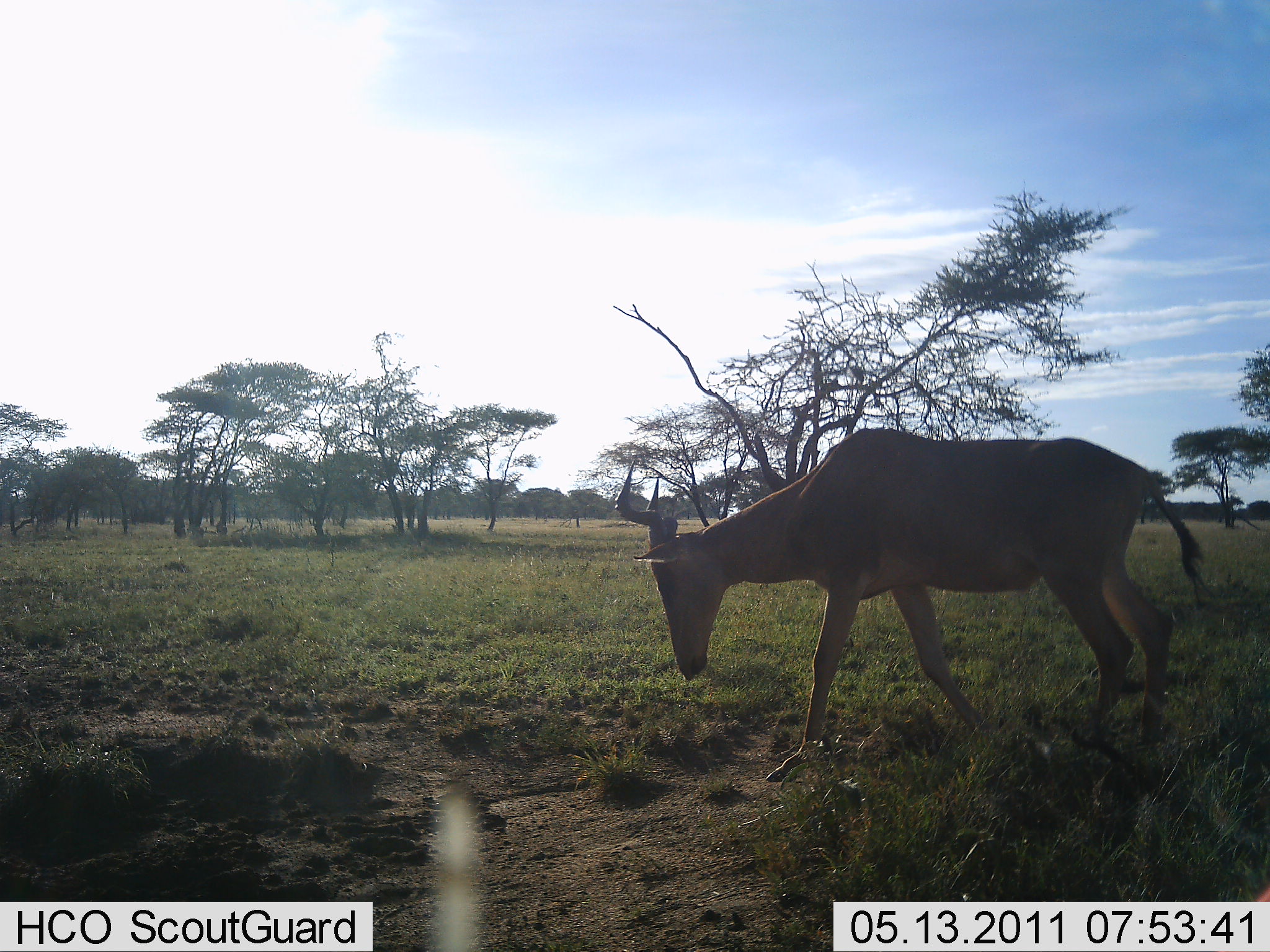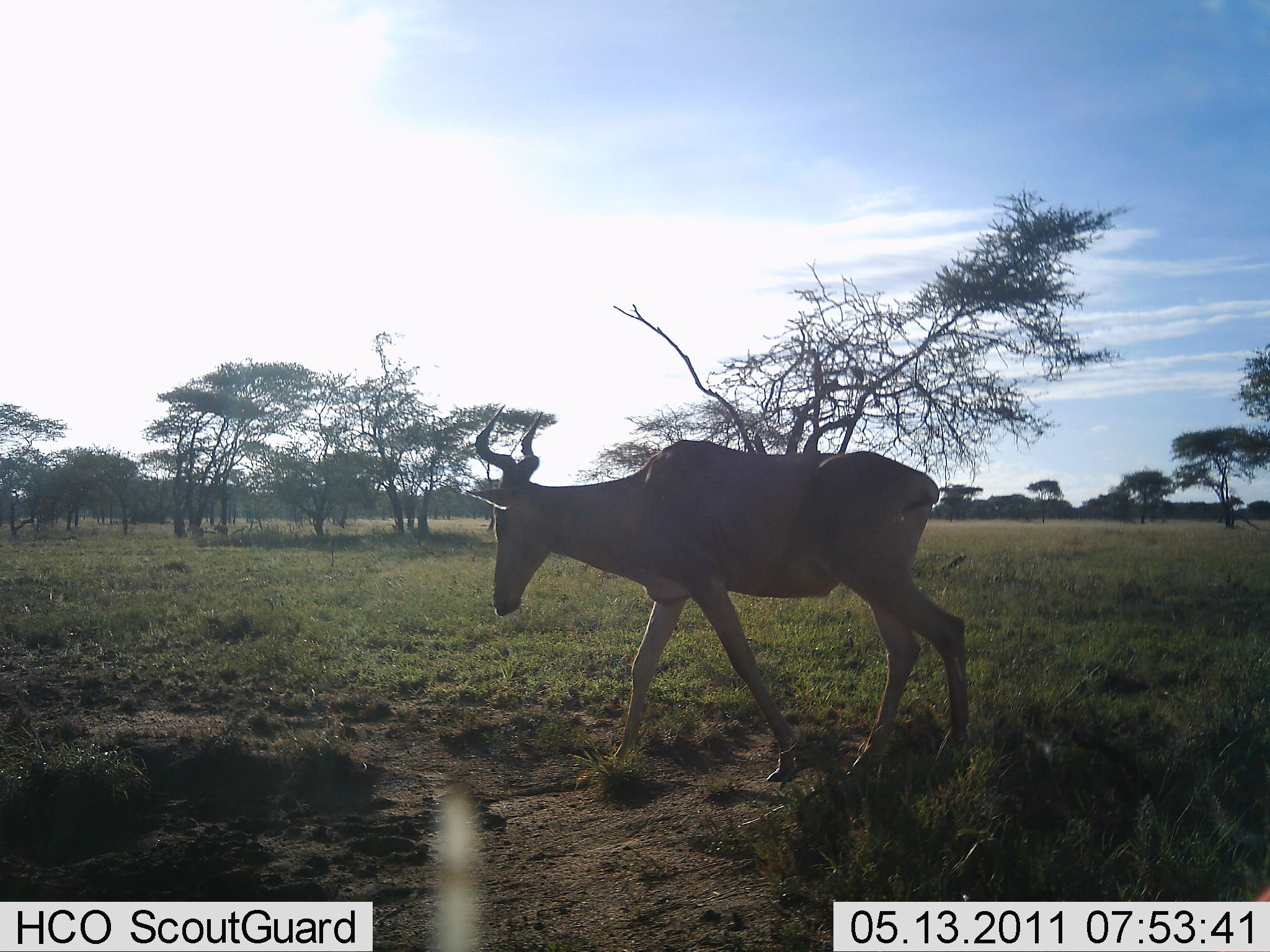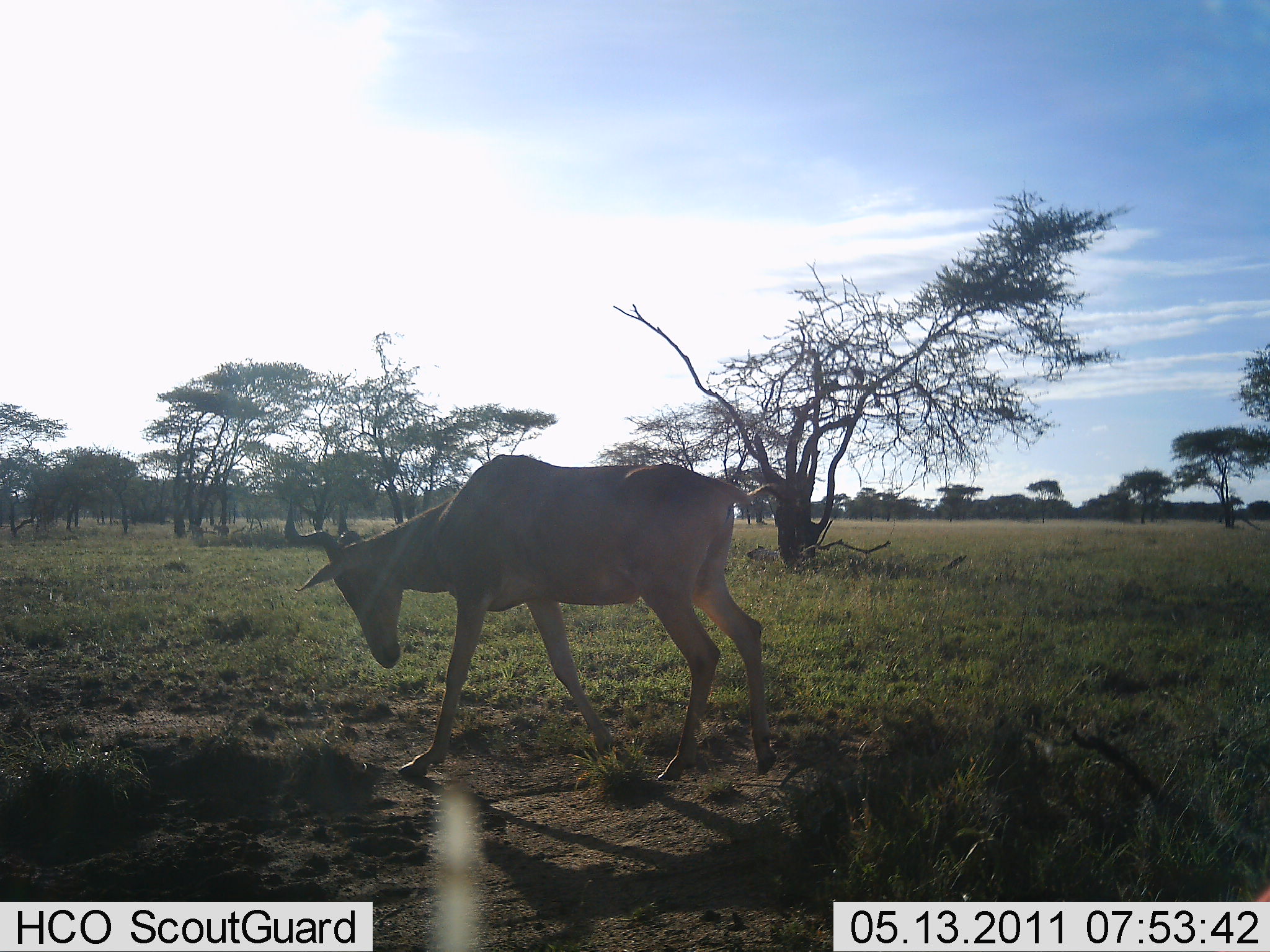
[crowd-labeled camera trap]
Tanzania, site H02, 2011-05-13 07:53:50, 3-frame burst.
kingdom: Animalia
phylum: Chordata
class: Mammalia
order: Artiodactyla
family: Bovidae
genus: Alcelaphus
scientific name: Alcelaphus buselaphus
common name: hartebeest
Hartebeest (Alcelaphus buselaphus), count 1. Behavior (volunteer vote fractions): standing 0%, resting 0%, moving 100%, interacting 0%. Young present (vote fraction): 0%. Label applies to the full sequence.